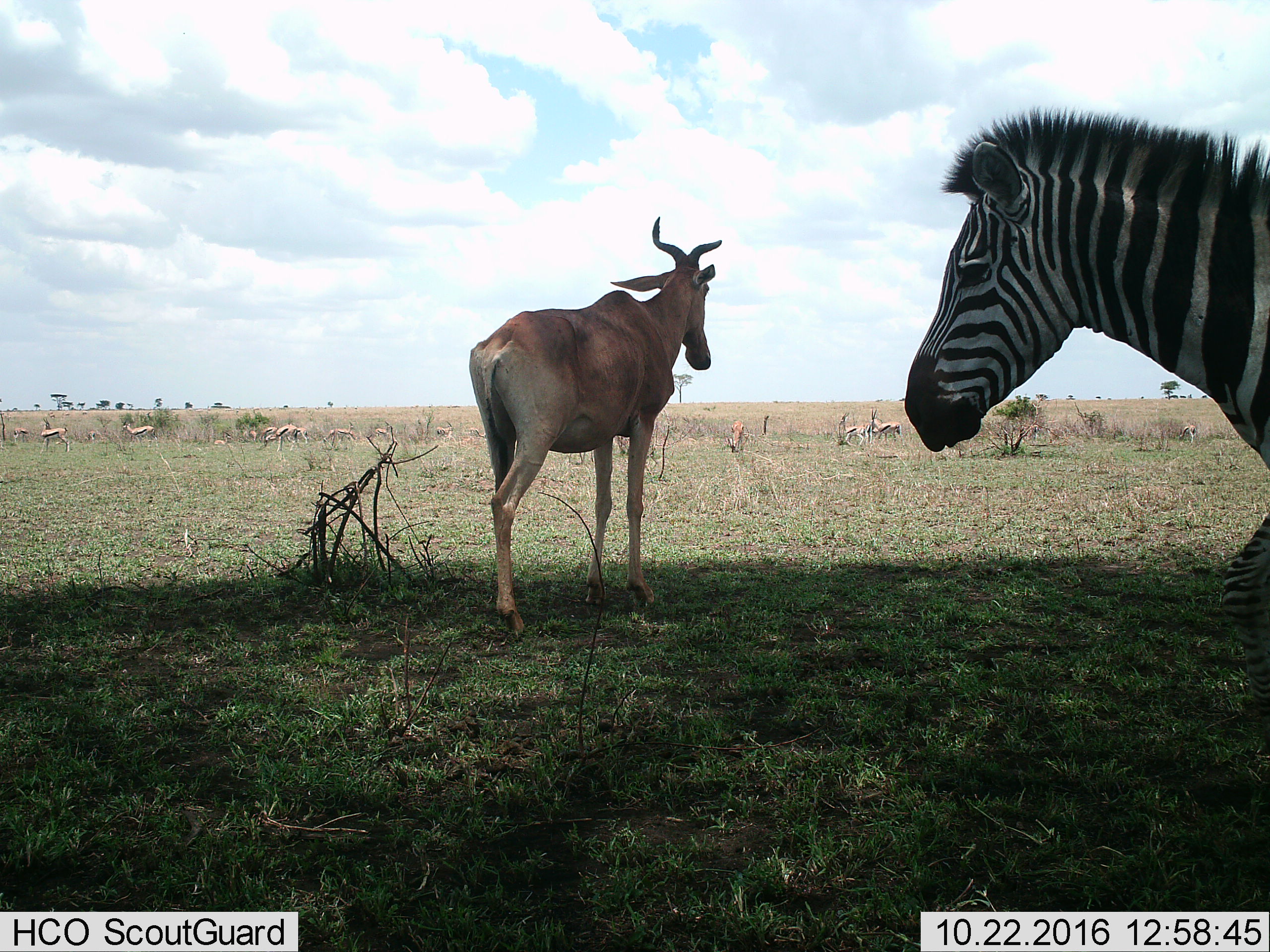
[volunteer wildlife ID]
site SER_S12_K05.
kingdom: Animalia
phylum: Chordata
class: Mammalia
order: Artiodactyla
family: Bovidae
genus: Eudorcas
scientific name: Eudorcas thomsonii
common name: thomson's gazelle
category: gazellethomsons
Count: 11-50.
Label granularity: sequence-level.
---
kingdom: Animalia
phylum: Chordata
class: Mammalia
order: Artiodactyla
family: Bovidae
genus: Alcelaphus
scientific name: Alcelaphus buselaphus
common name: hartebeest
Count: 1.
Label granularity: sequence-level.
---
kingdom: Animalia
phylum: Chordata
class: Mammalia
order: Perissodactyla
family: Equidae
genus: Equus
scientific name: Equus quagga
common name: plains zebra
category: zebraplains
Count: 1.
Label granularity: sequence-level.